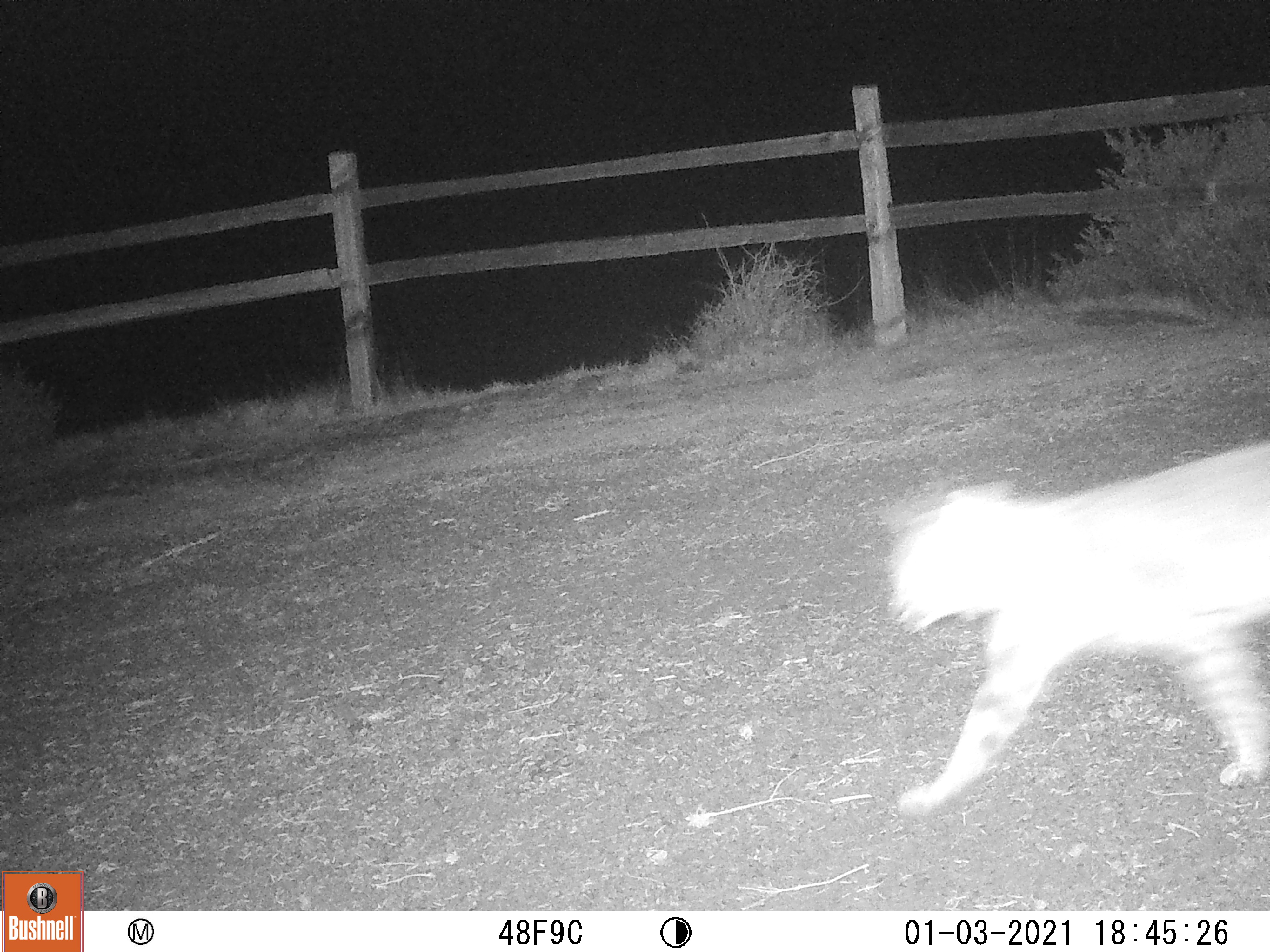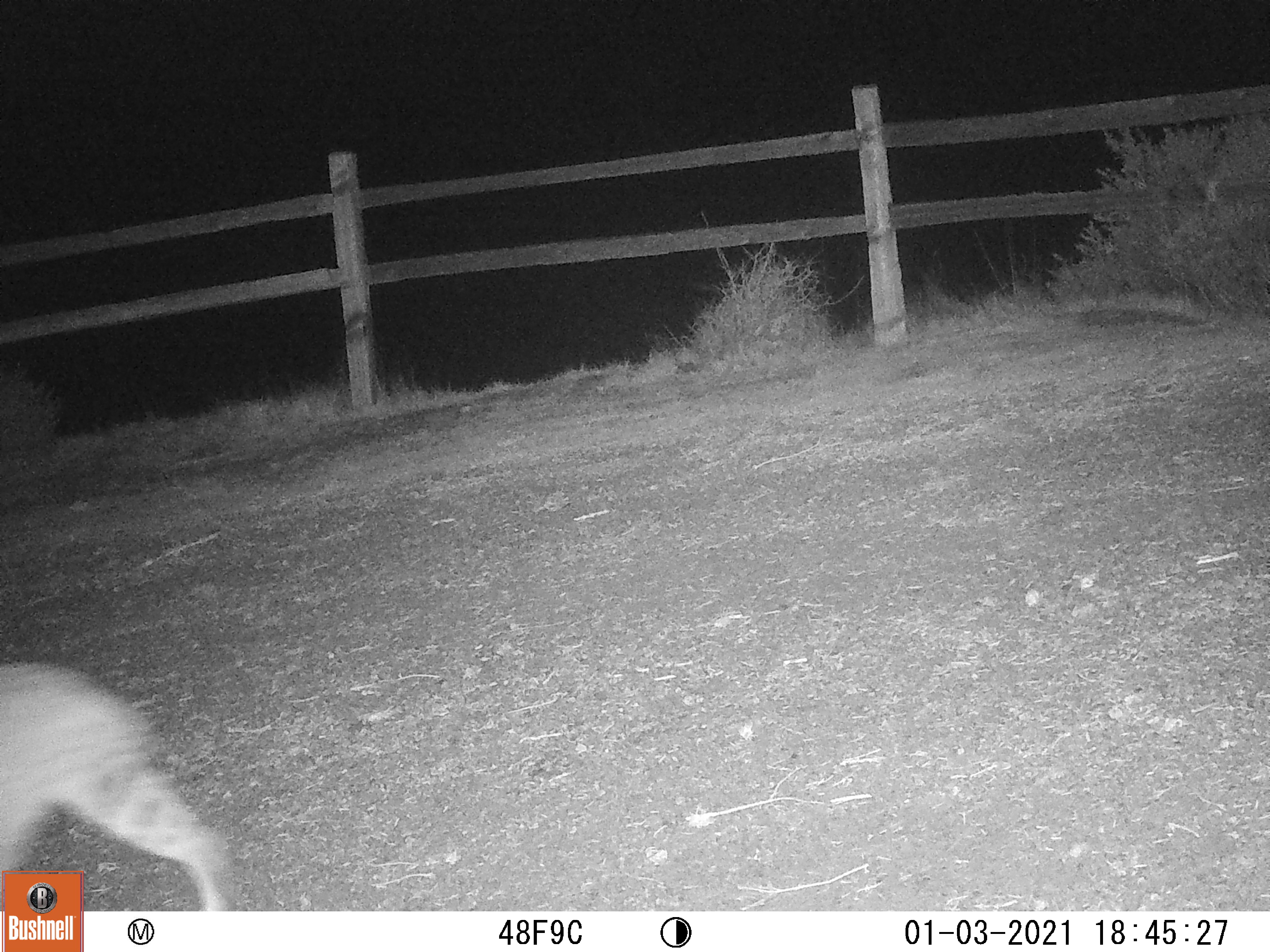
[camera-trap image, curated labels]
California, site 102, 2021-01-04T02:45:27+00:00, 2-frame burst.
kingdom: Animalia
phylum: Chordata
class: Mammalia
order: Carnivora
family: Felidae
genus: Lynx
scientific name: Lynx rufus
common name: bobcat